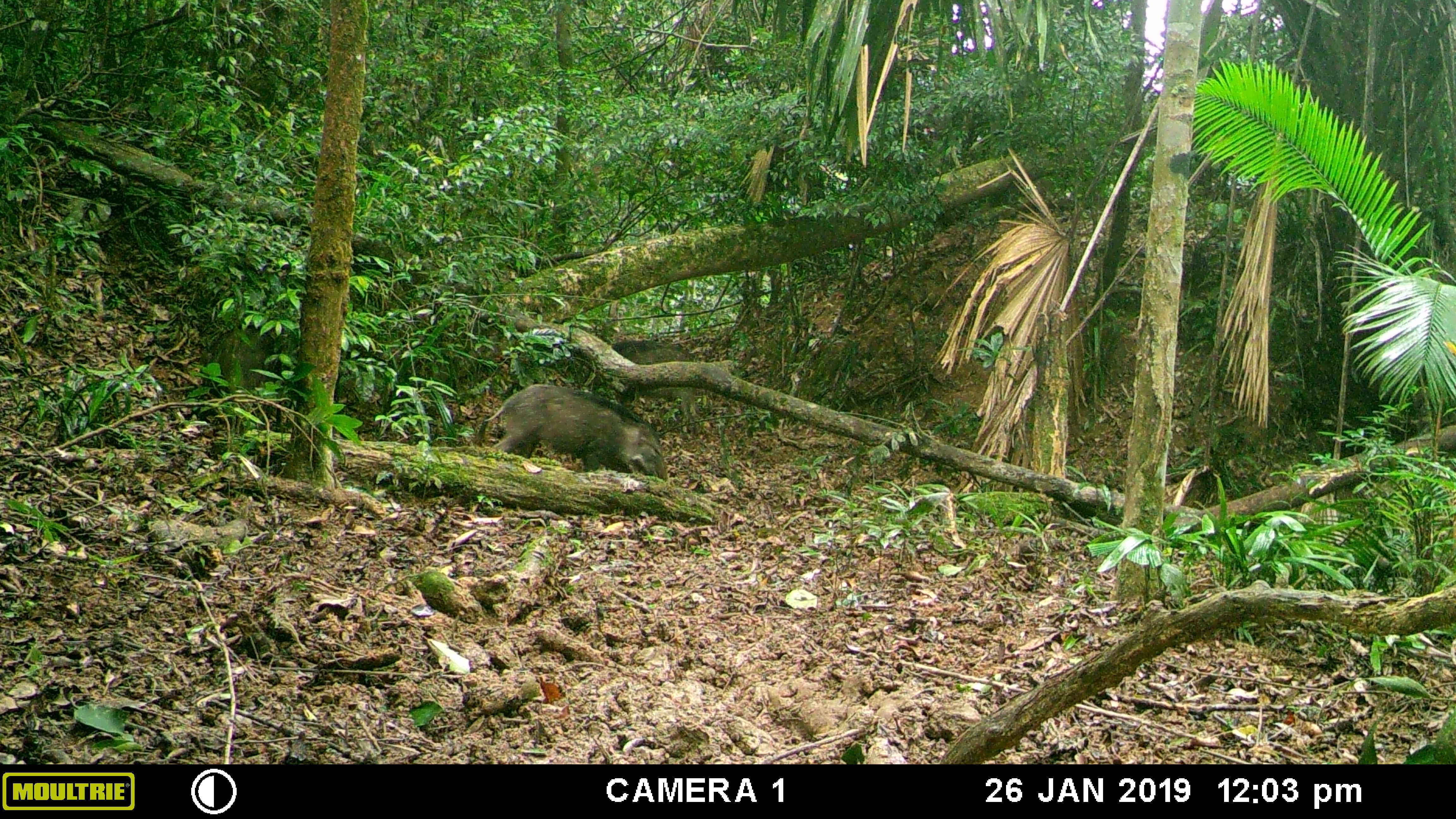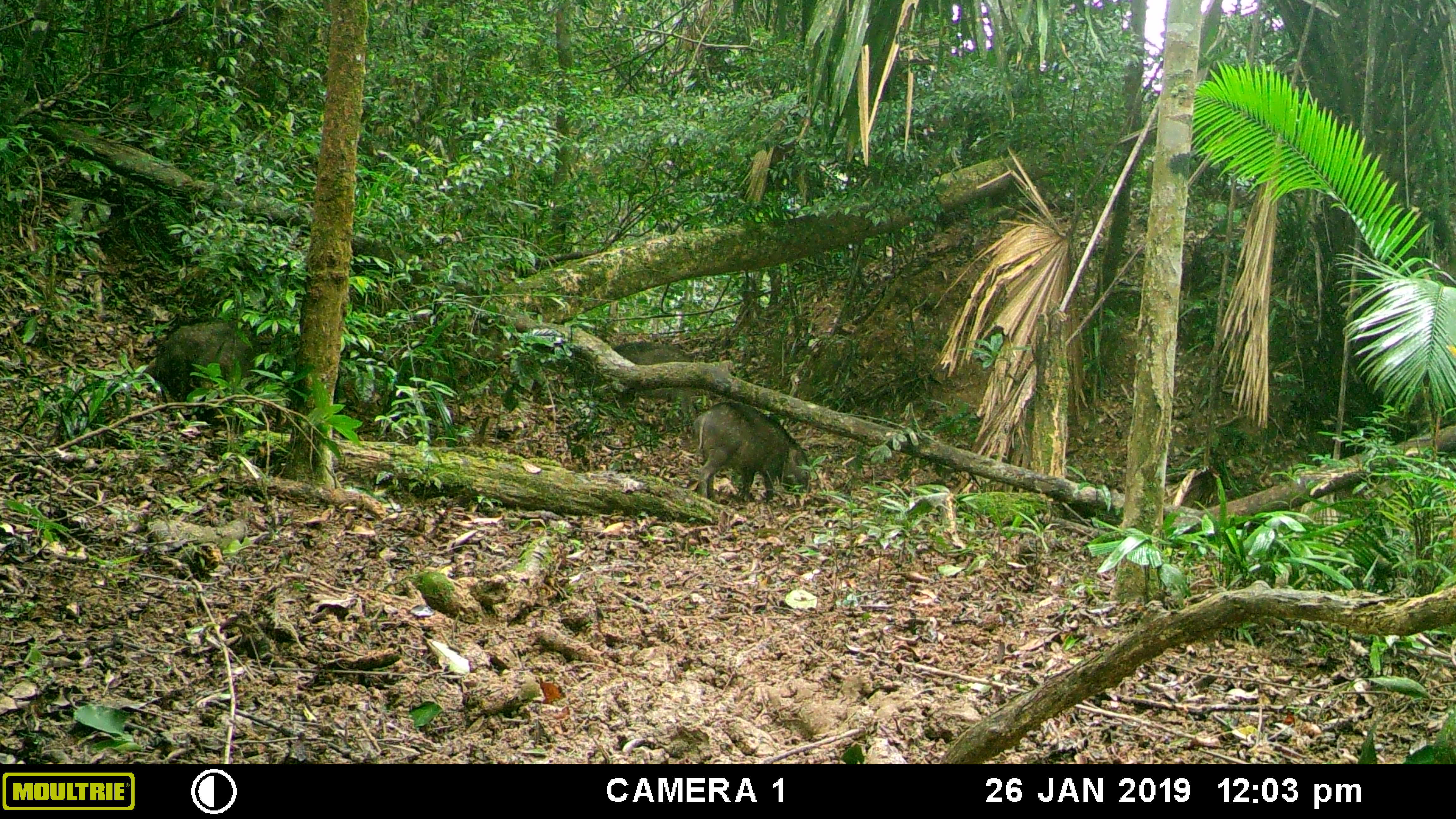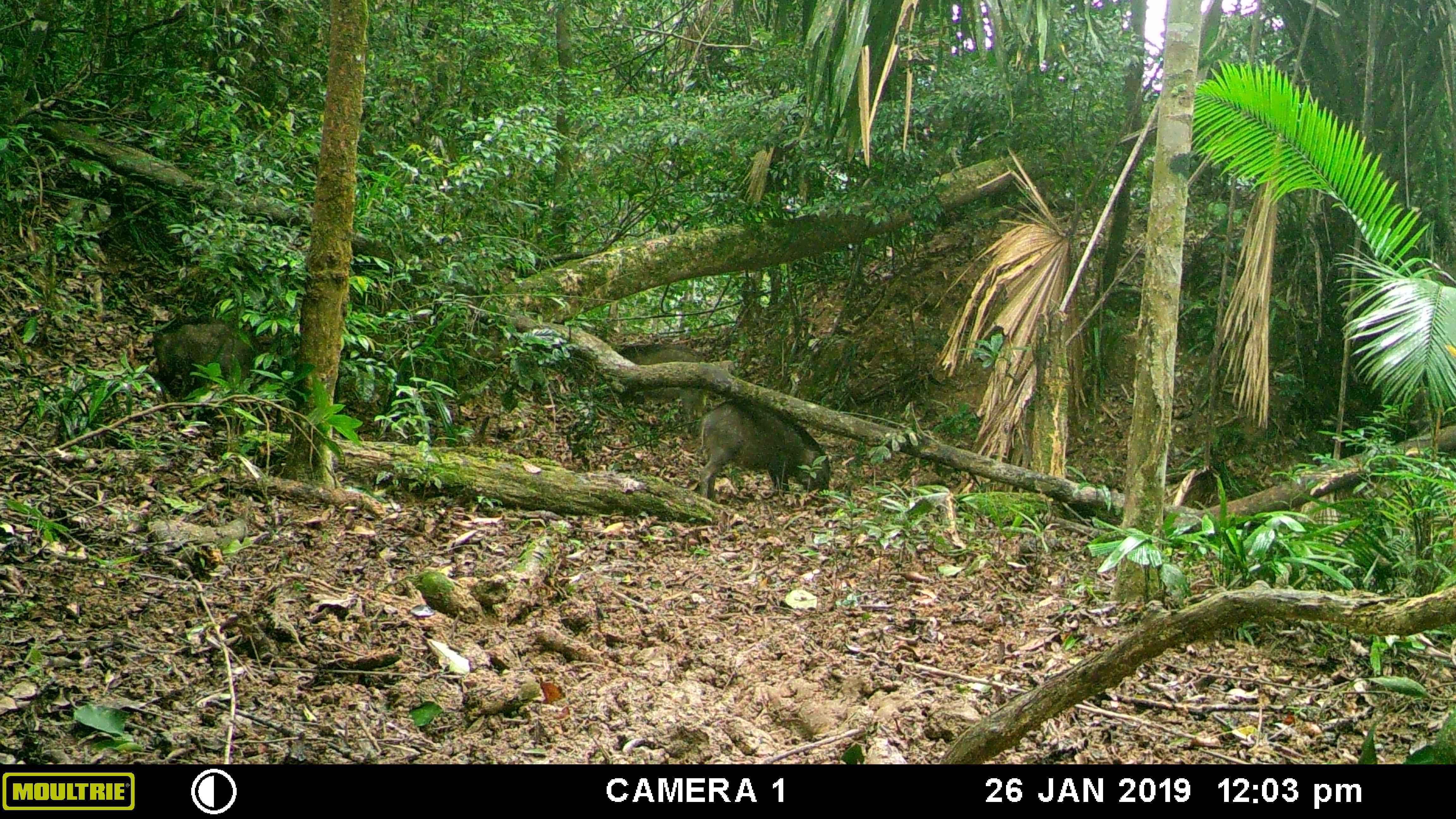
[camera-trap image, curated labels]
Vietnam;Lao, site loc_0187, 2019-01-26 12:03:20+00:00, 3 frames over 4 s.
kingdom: Animalia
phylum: Chordata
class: Mammalia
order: Artiodactyla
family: Suidae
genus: Sus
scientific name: Sus scrofa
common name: eurasian wild pig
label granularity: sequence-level